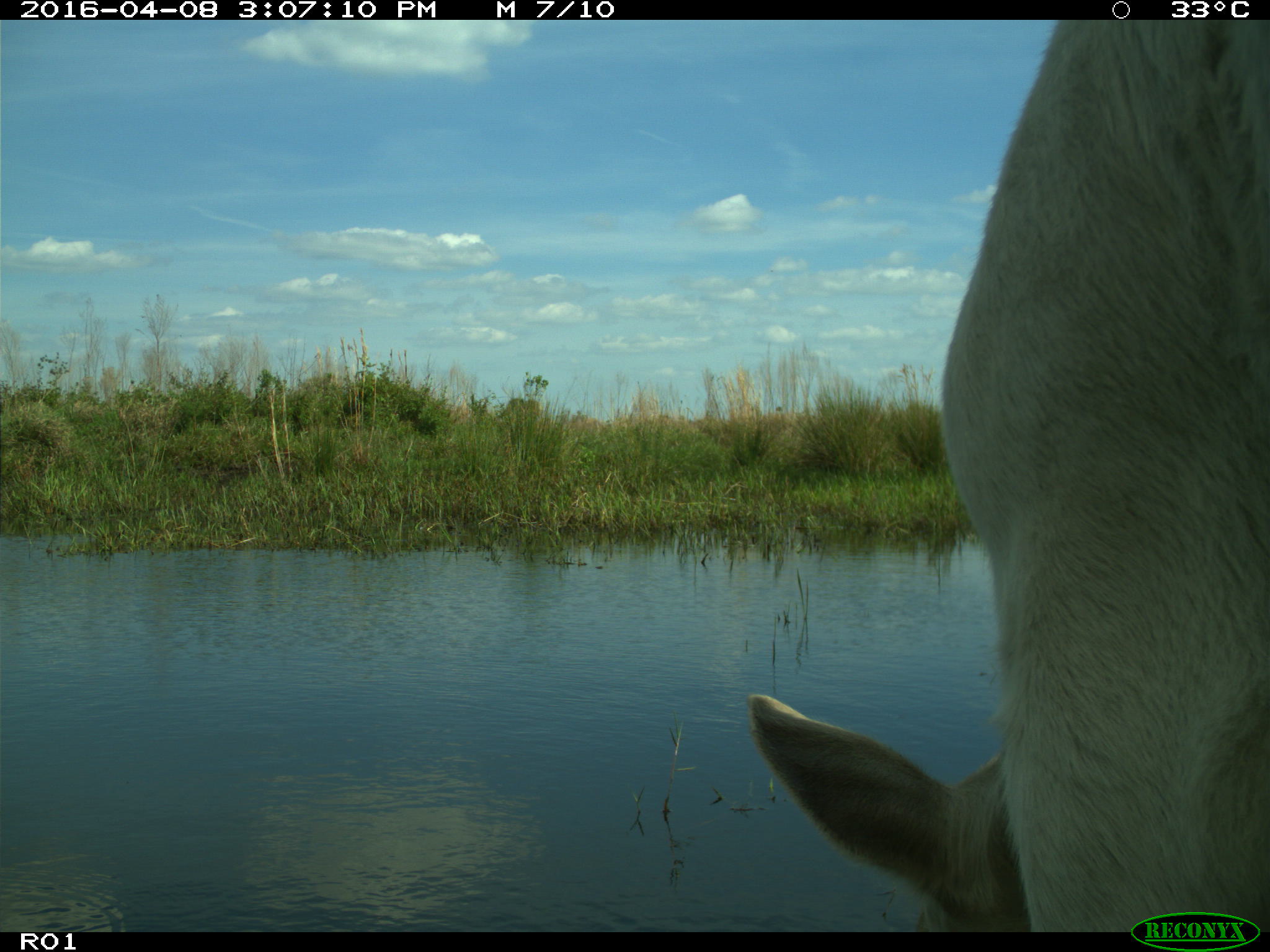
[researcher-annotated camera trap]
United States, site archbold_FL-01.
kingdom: Animalia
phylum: Chordata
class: Mammalia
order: Artiodactyla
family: Bovidae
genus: Bos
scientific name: Bos taurus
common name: domestic cow